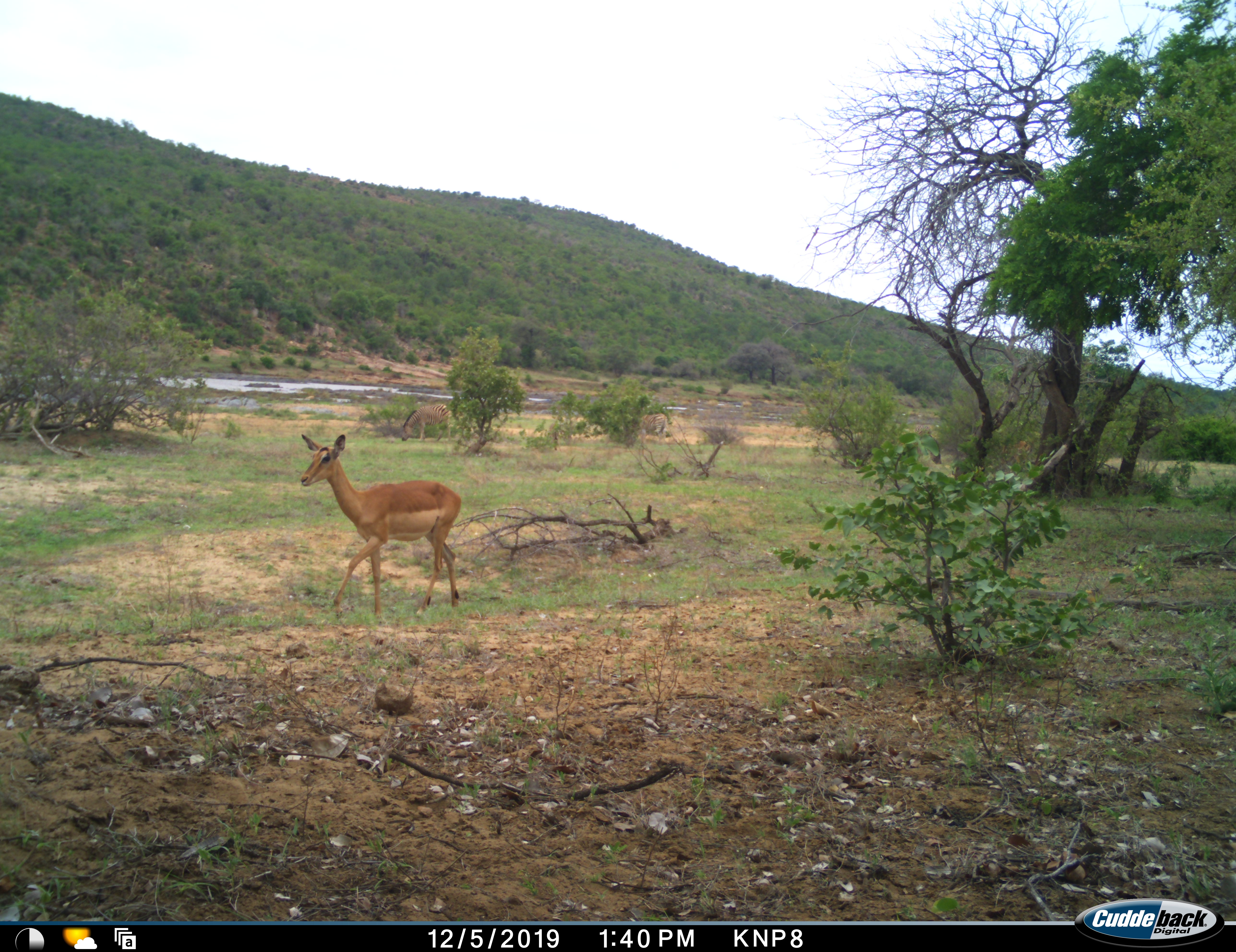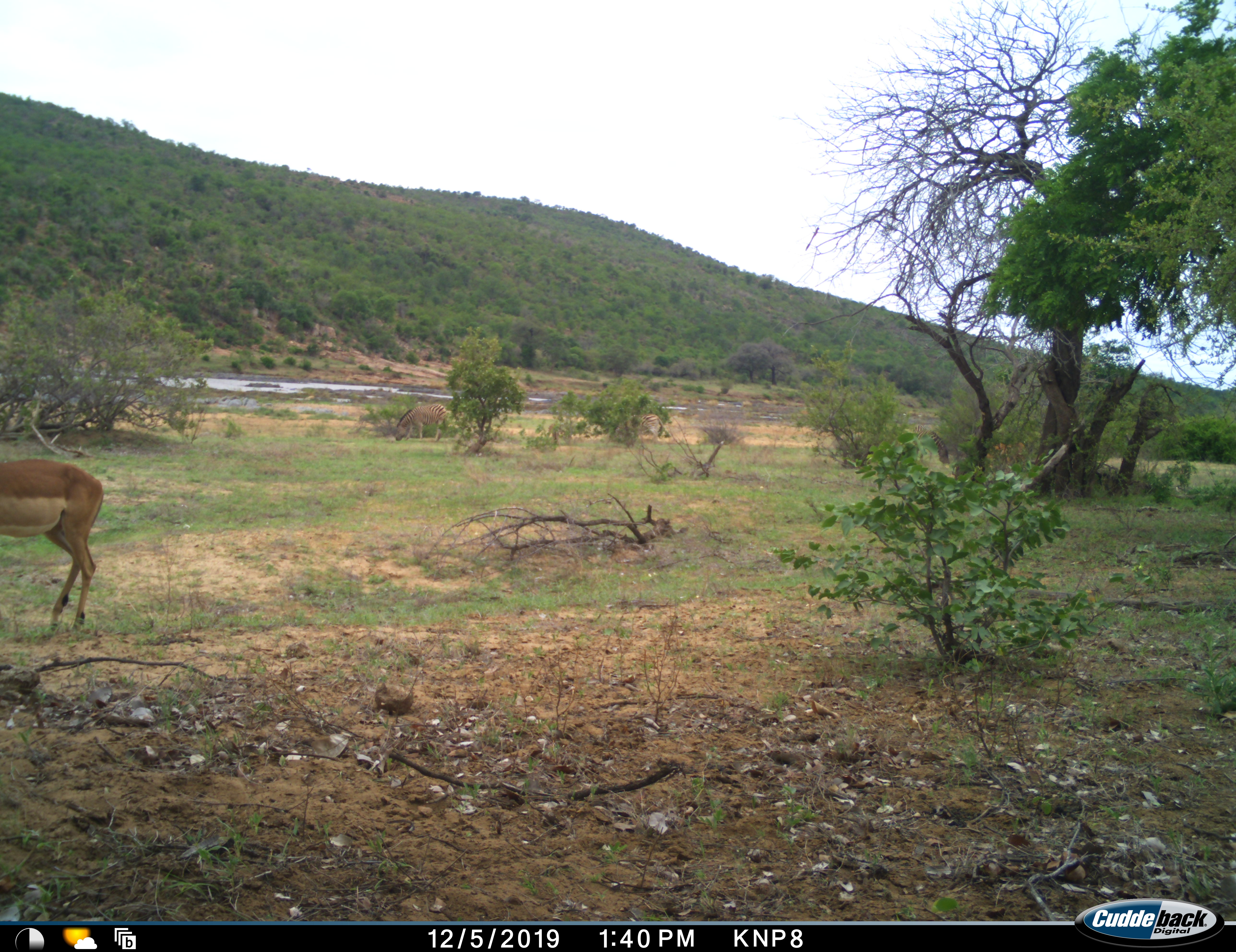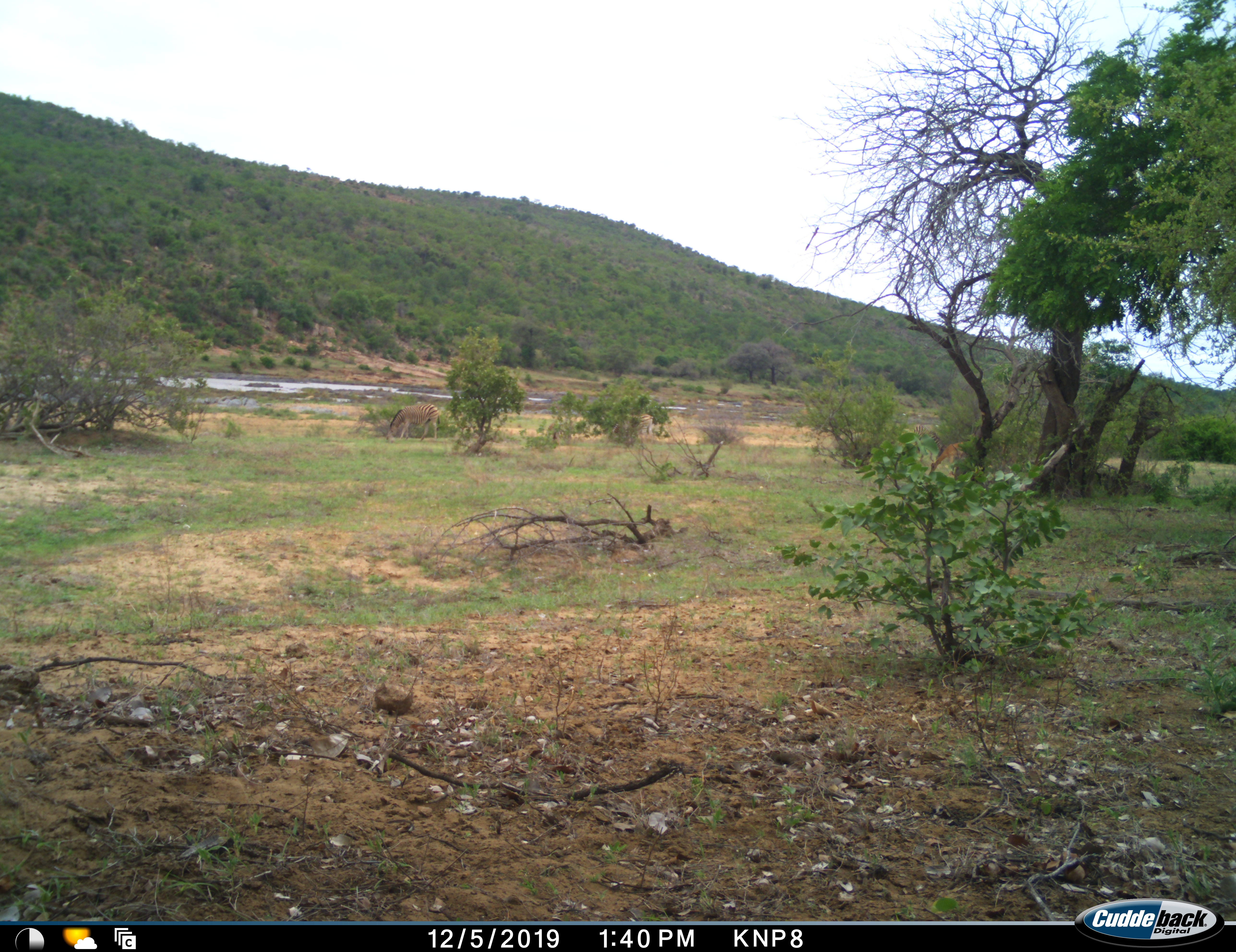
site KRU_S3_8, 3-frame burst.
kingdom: Animalia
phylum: Chordata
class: Mammalia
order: Artiodactyla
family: Bovidae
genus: Aepyceros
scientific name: Aepyceros melampus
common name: impala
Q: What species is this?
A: Impala (Aepyceros melampus).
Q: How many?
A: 2.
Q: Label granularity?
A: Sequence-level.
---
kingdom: Animalia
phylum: Chordata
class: Mammalia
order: Perissodactyla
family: Equidae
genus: Equus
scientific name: Equus quagga burchellii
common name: burchell's zebra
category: zebraburchells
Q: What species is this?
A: Zebraburchells (burchell's zebra) (Equus quagga burchellii).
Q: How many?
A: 2.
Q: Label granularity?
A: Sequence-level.